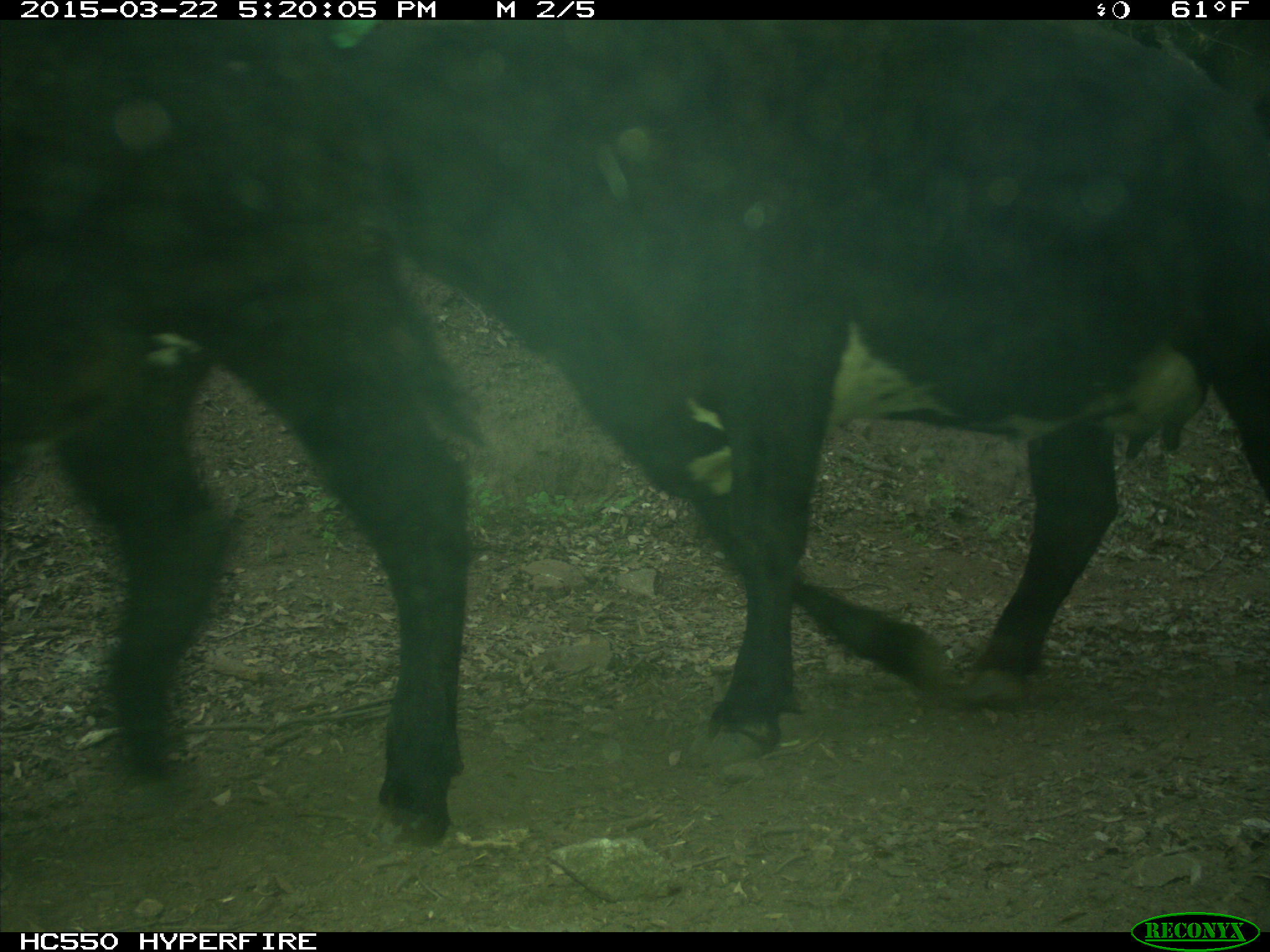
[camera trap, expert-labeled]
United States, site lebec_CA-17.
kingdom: Animalia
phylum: Chordata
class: Mammalia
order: Artiodactyla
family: Bovidae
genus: Bos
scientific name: Bos taurus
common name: domestic cow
Bos taurus (domestic cow).